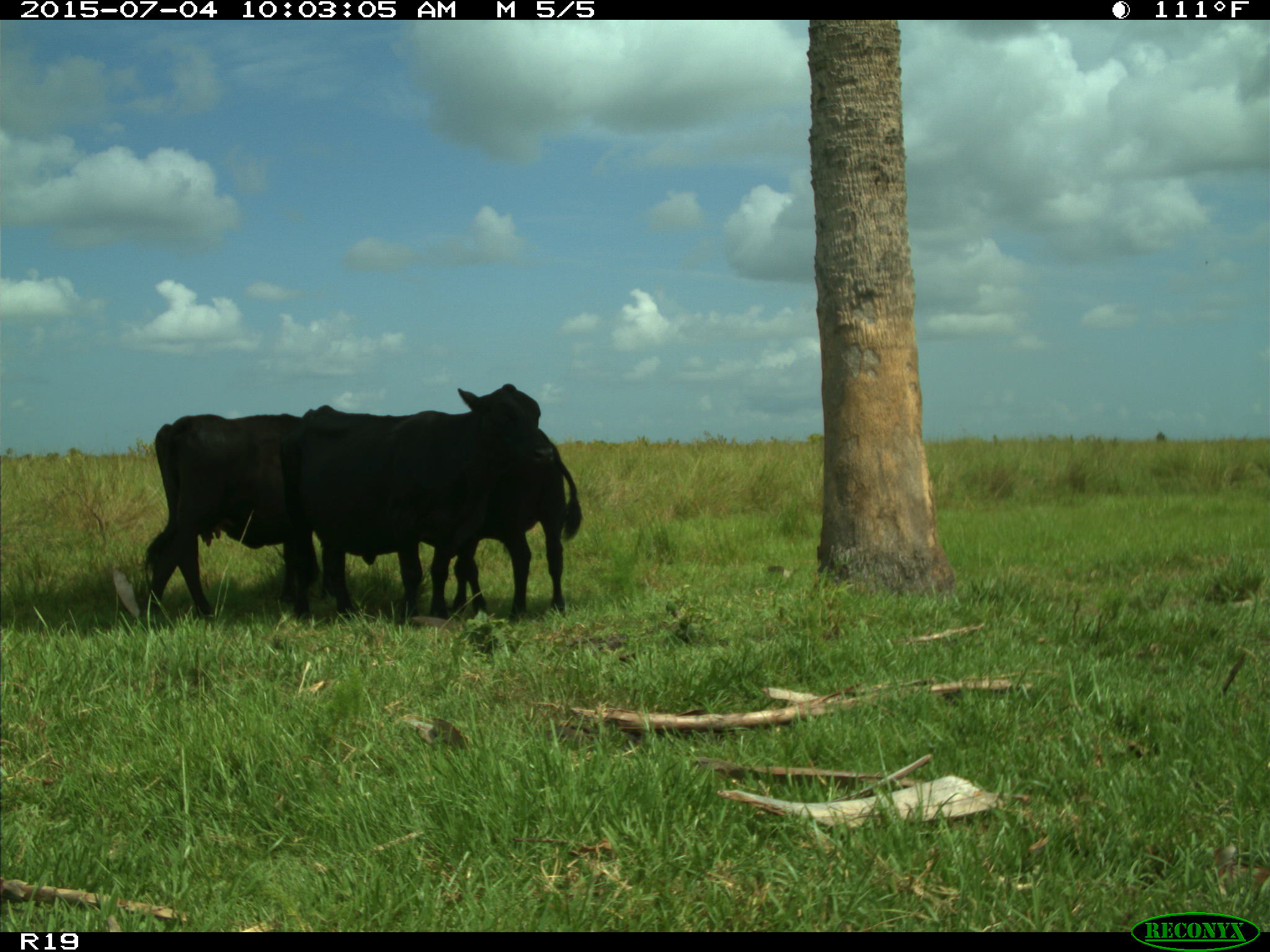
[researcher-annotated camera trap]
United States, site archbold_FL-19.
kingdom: Animalia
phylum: Chordata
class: Mammalia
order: Artiodactyla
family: Bovidae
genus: Bos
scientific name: Bos taurus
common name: domestic cow